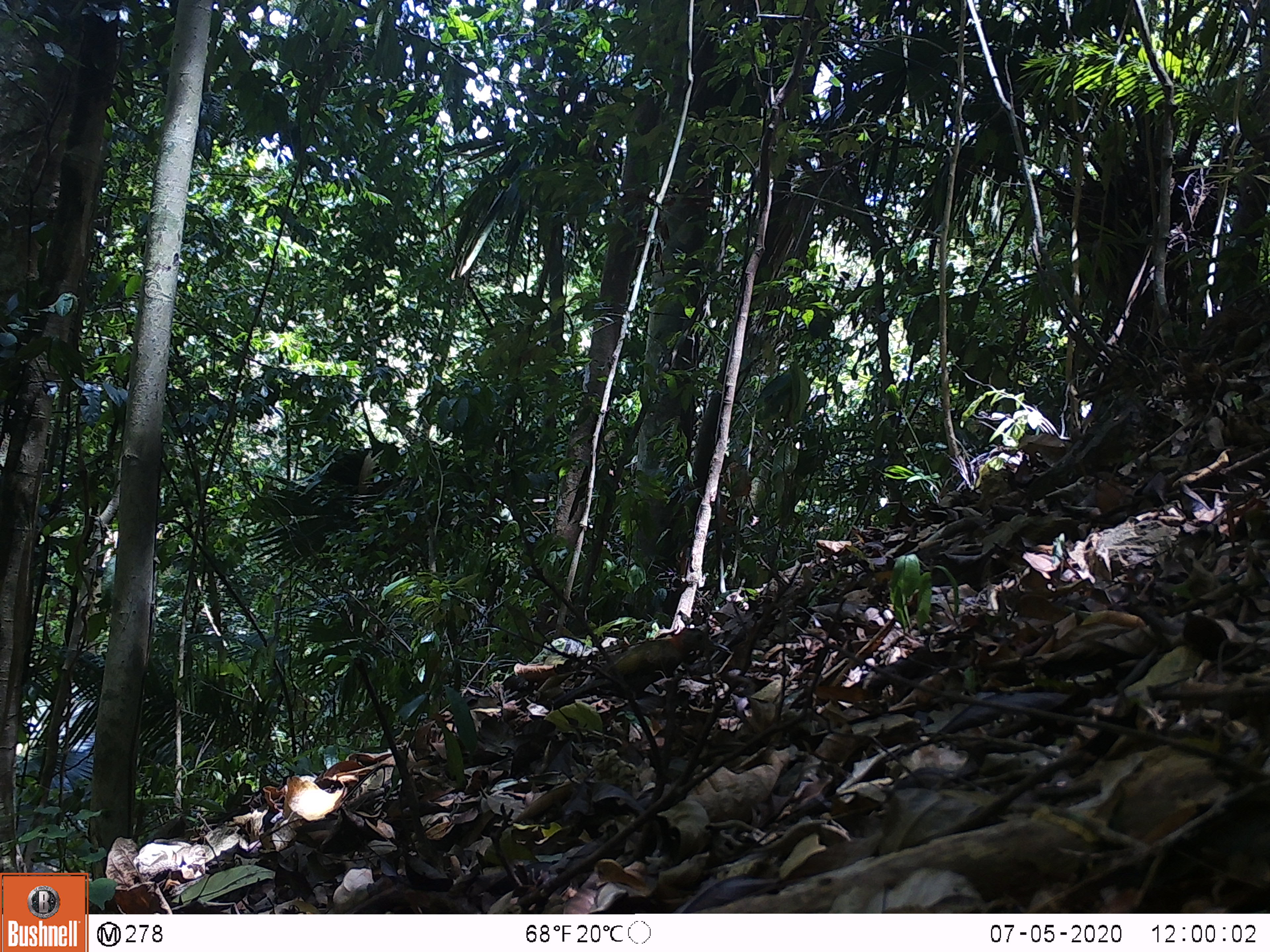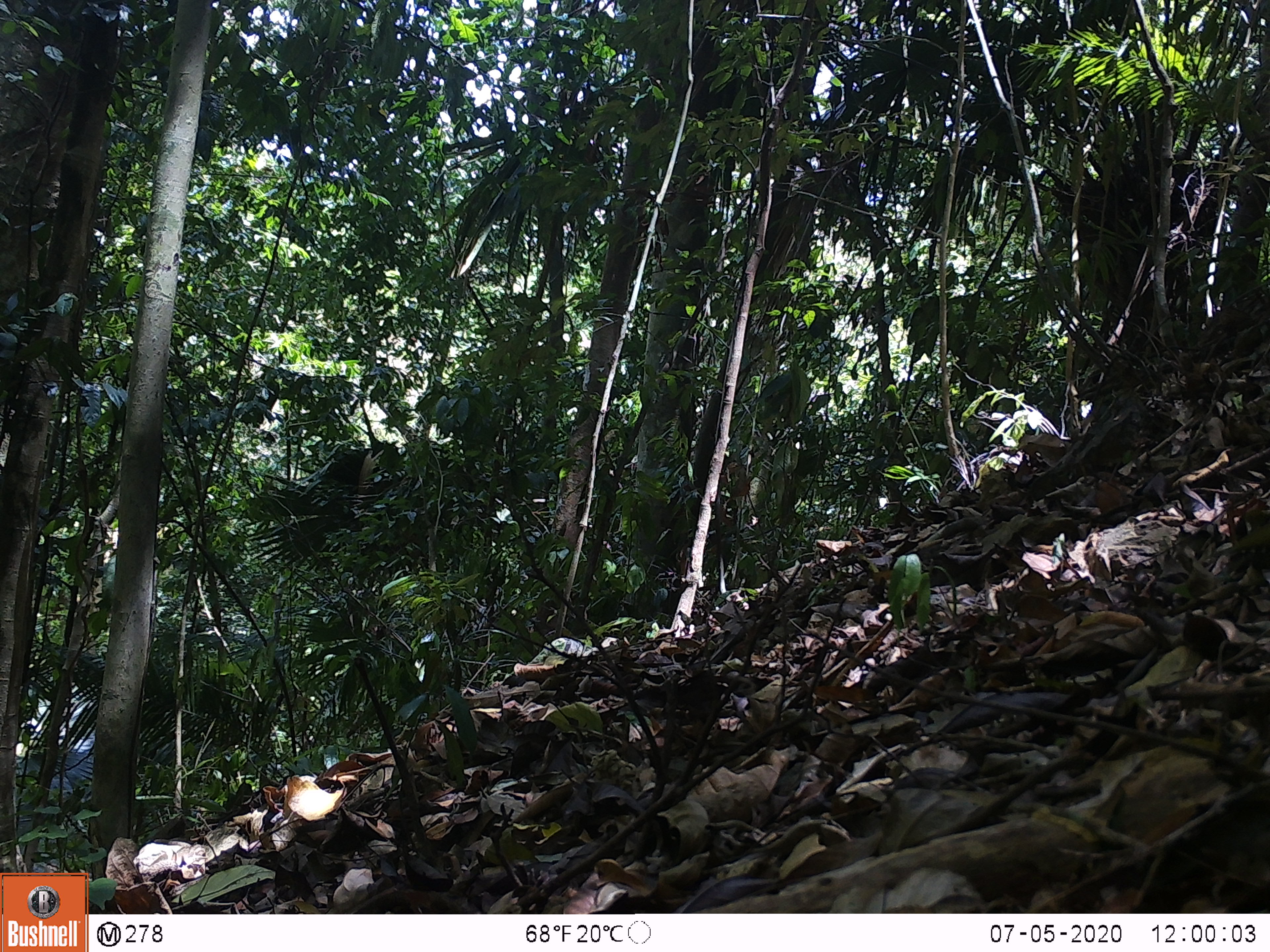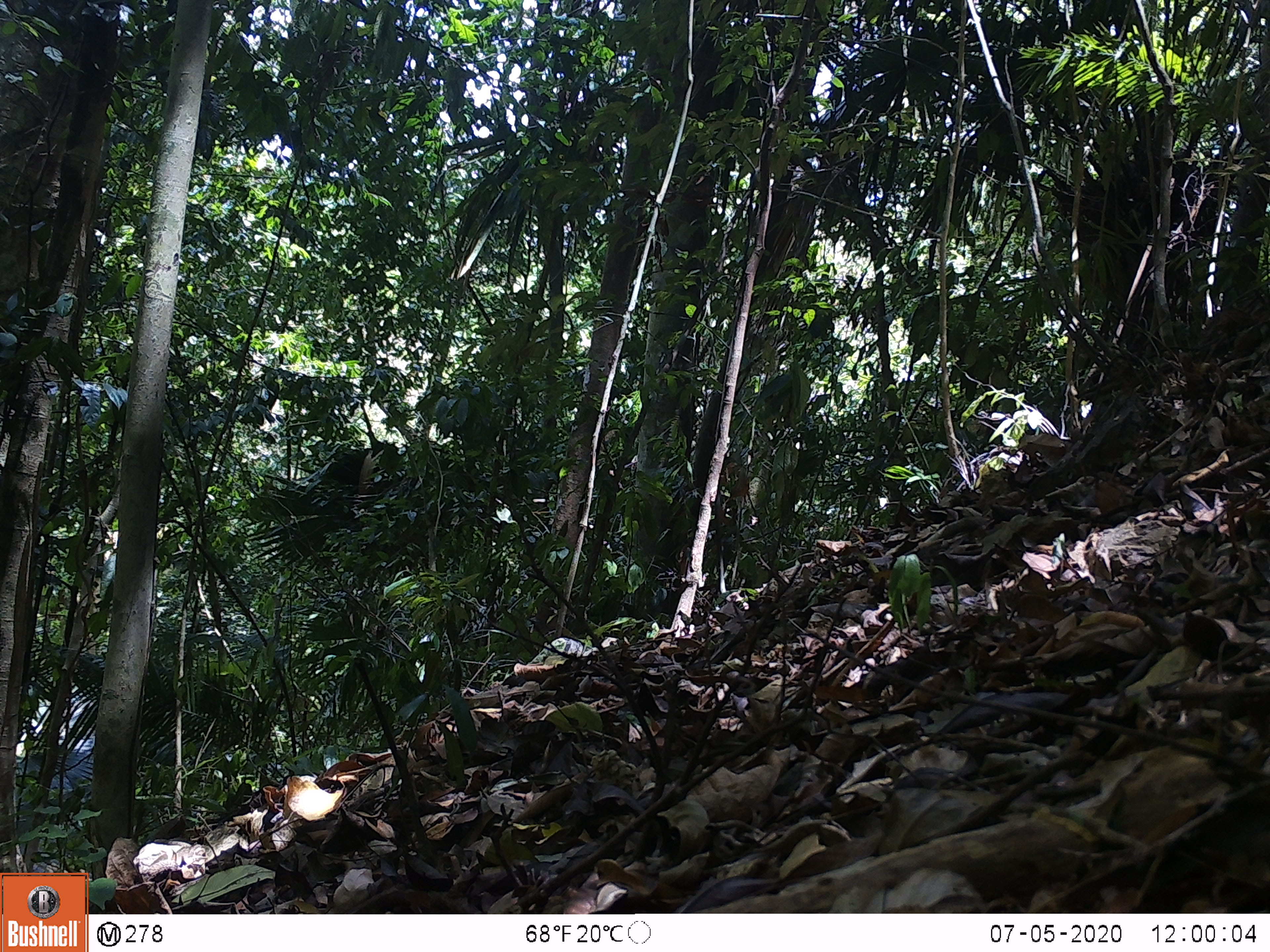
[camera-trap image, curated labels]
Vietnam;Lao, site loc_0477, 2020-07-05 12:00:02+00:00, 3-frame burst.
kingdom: Animalia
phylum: Chordata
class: Aves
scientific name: Aves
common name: bird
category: unidentified bird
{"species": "unidentified bird (bird) (Aves)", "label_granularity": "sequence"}